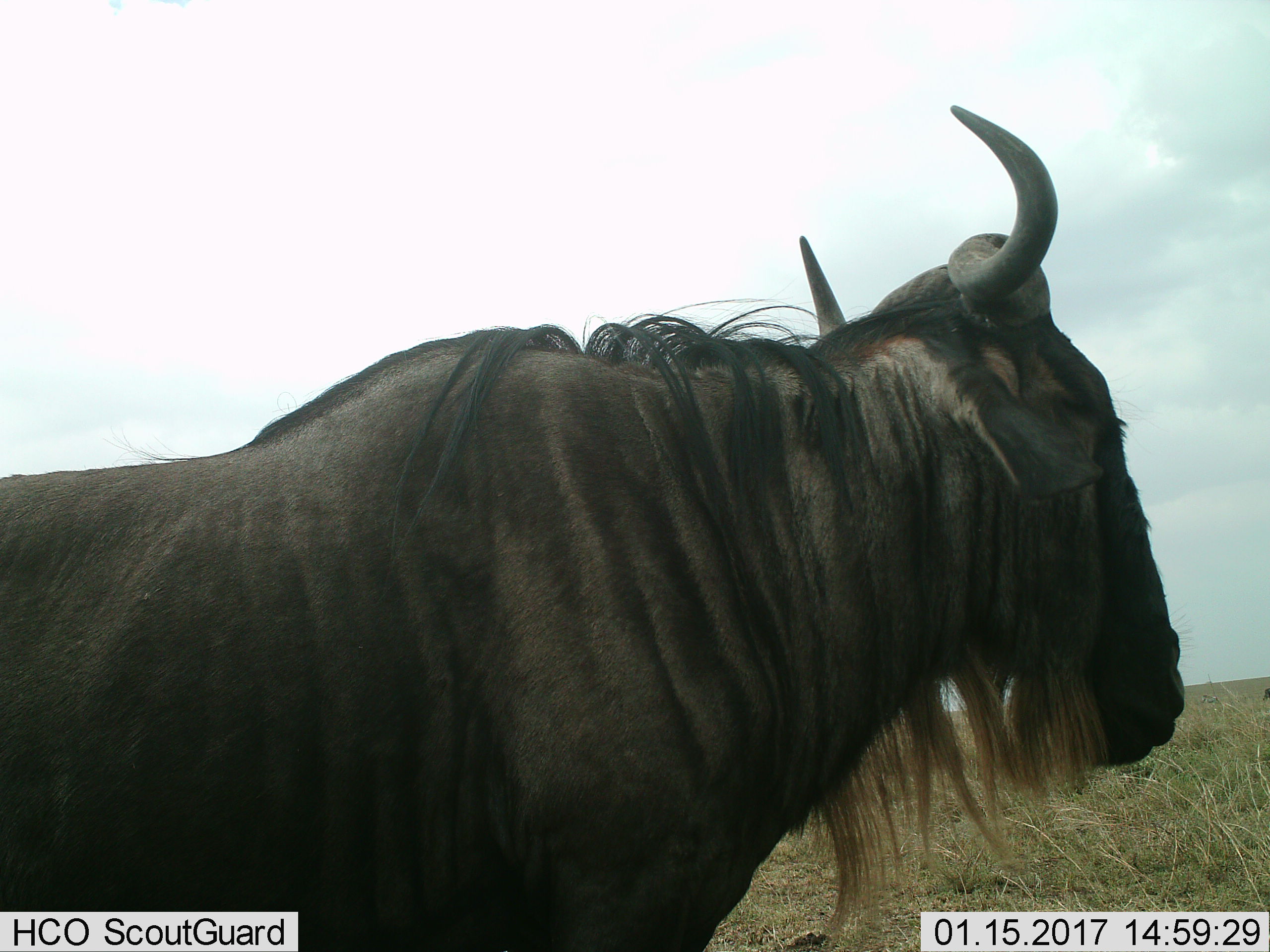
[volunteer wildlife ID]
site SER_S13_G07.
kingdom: Animalia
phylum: Chordata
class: Mammalia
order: Artiodactyla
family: Bovidae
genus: Connochaetes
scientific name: Connochaetes taurinus taurinus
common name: blue wildebeest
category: wildebeestblue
Wildebeestblue (blue wildebeest) (Connochaetes taurinus taurinus), count 1. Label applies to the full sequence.